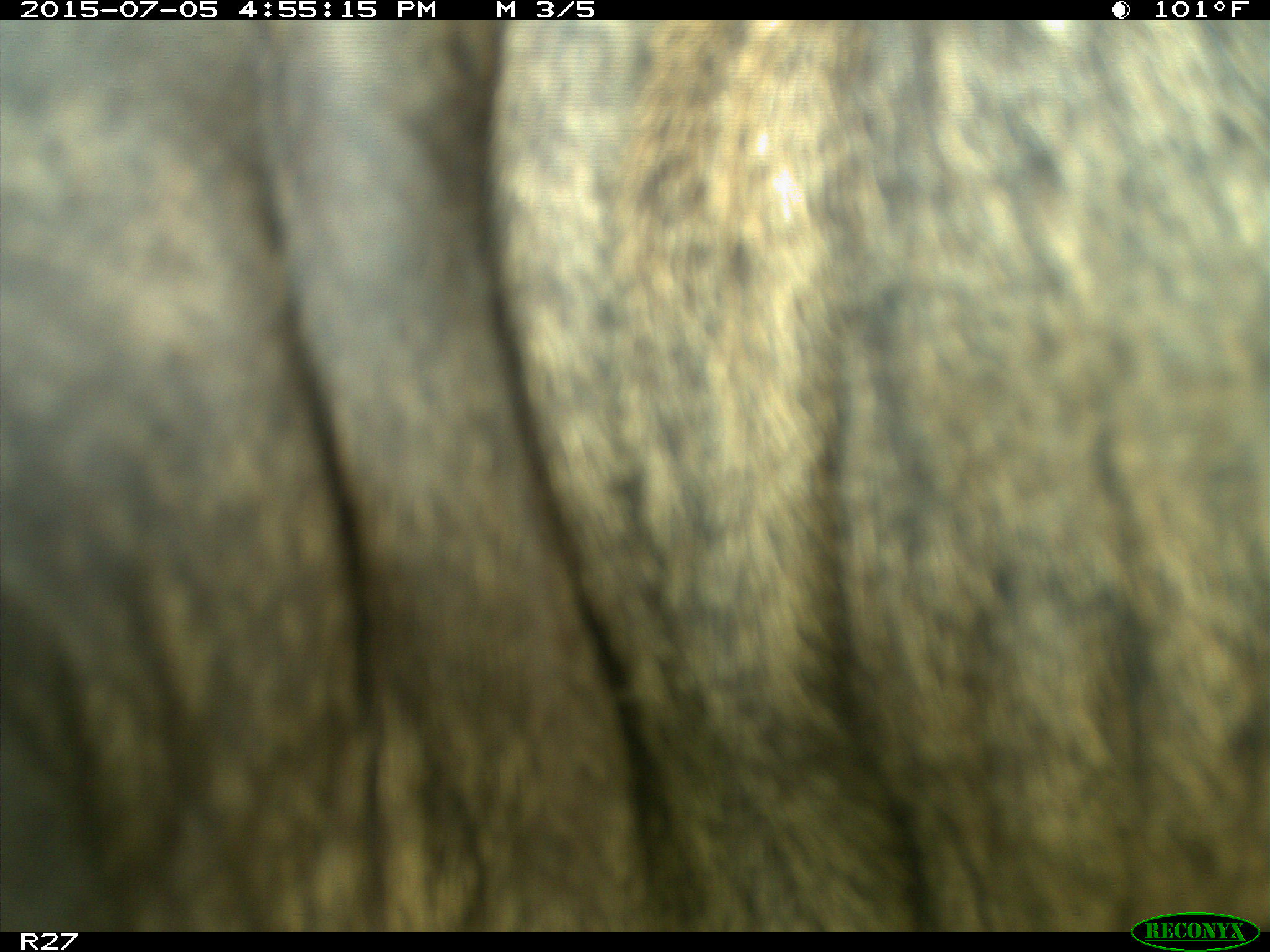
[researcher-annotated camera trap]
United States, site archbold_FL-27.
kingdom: Animalia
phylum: Chordata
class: Mammalia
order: Artiodactyla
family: Bovidae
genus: Bos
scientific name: Bos taurus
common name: domestic cow